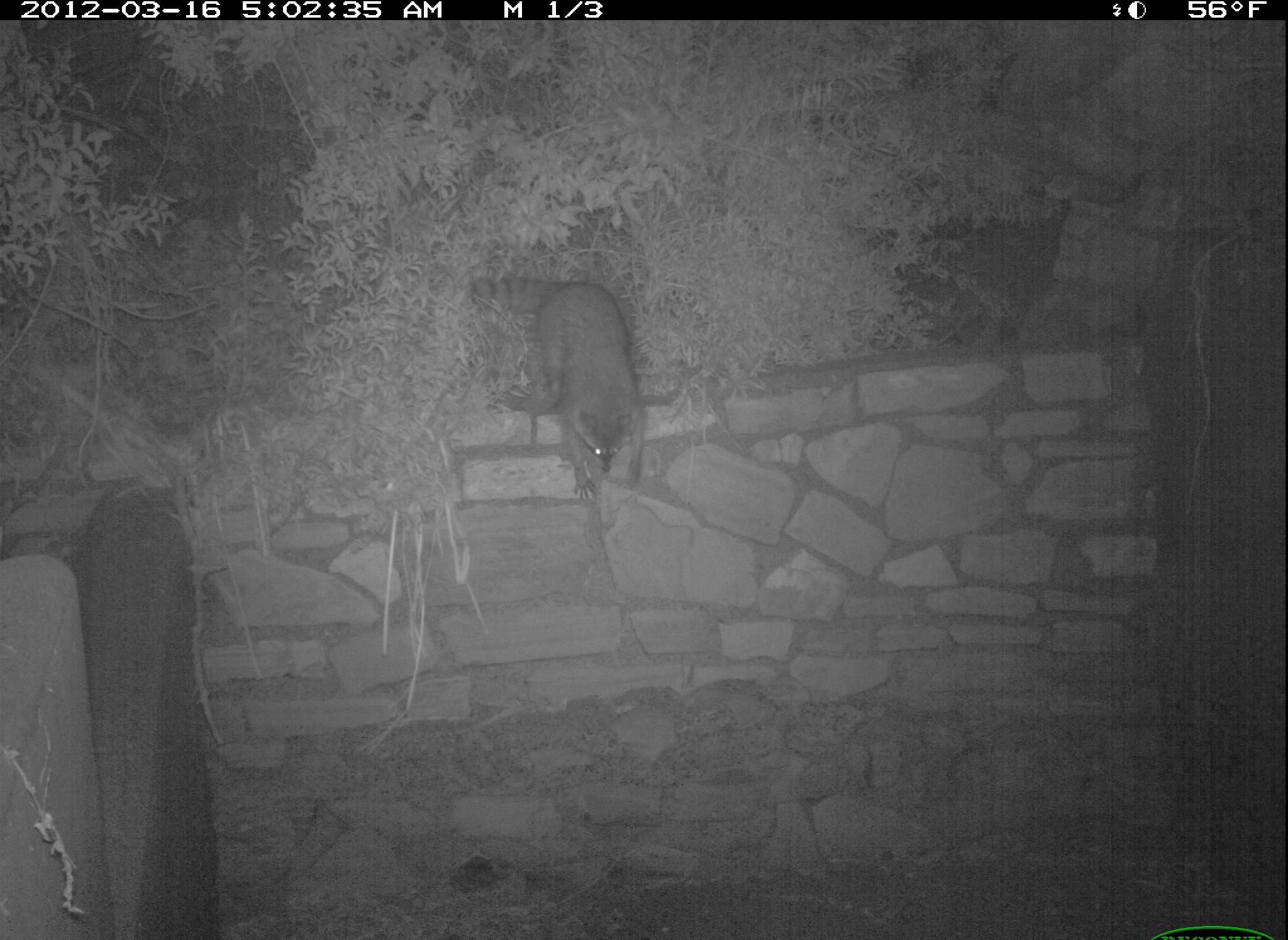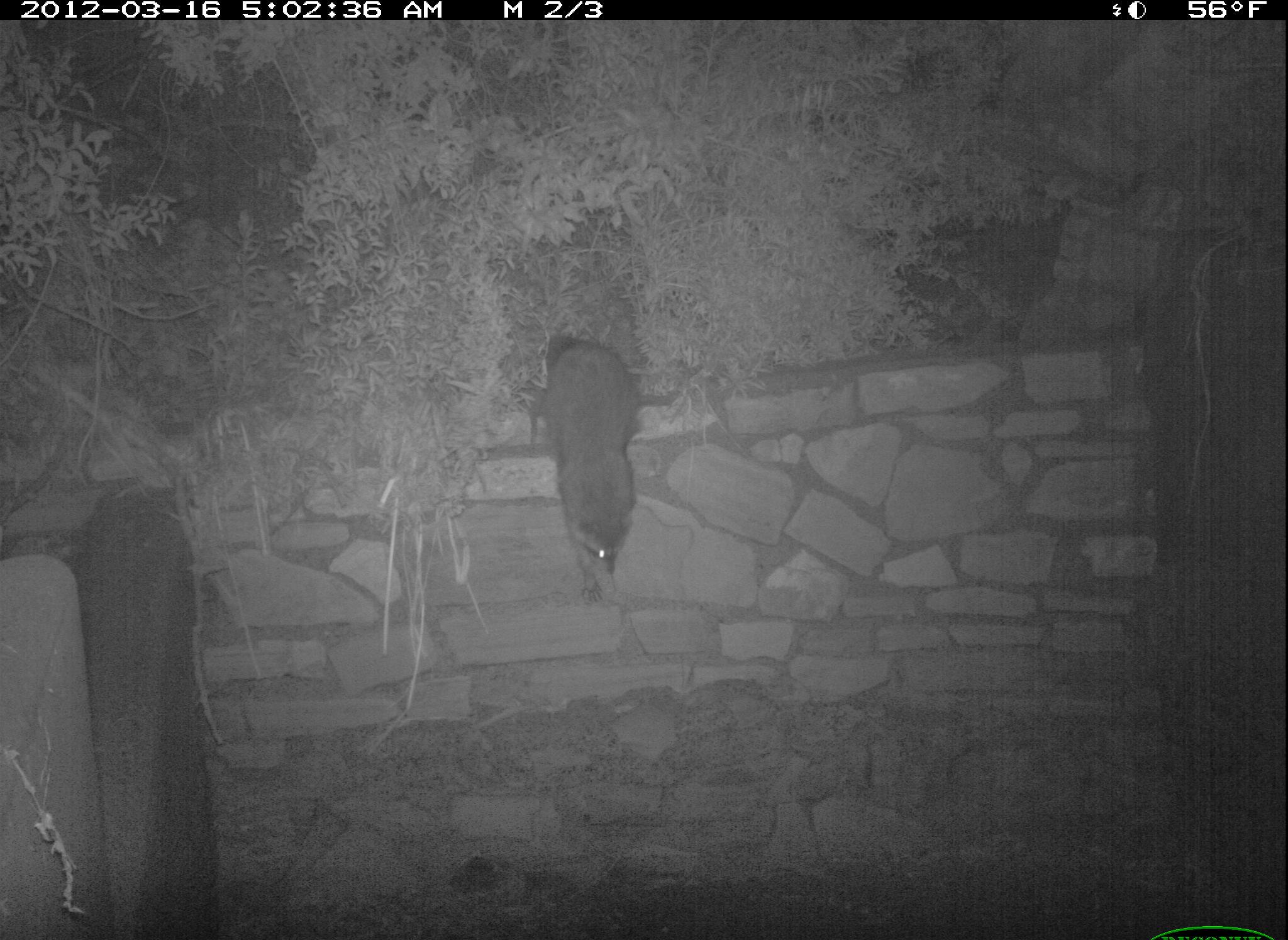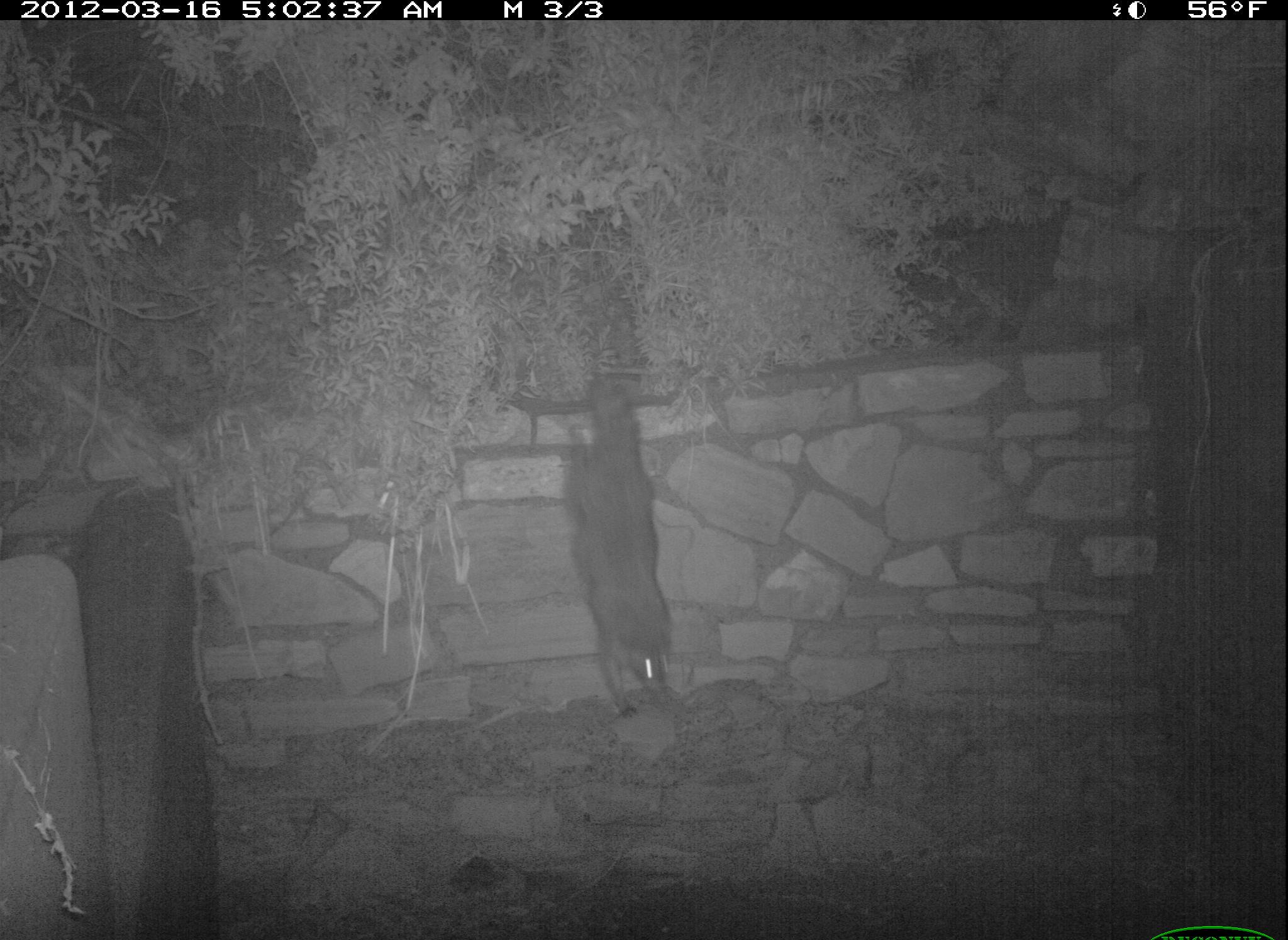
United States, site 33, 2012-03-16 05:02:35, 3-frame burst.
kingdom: Animalia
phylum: Chordata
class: Mammalia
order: Carnivora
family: Procyonidae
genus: Procyon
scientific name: Procyon lotor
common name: raccoon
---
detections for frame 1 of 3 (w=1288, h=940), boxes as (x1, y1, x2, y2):
raccoon: (431, 258, 686, 509)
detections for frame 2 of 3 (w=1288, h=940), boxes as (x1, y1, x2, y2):
raccoon: (499, 316, 658, 601)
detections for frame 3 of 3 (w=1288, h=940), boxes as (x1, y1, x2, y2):
raccoon: (547, 377, 704, 730)